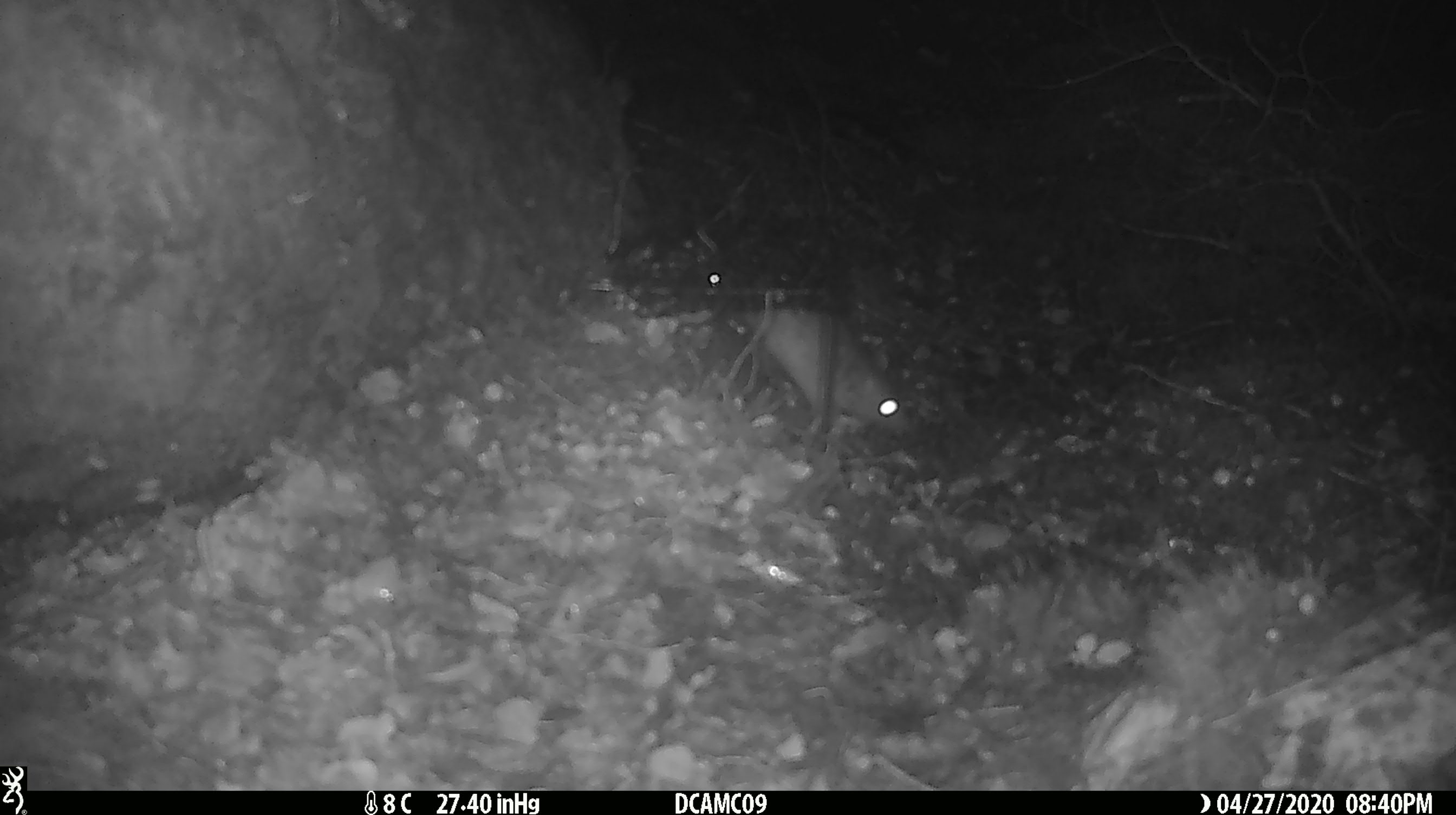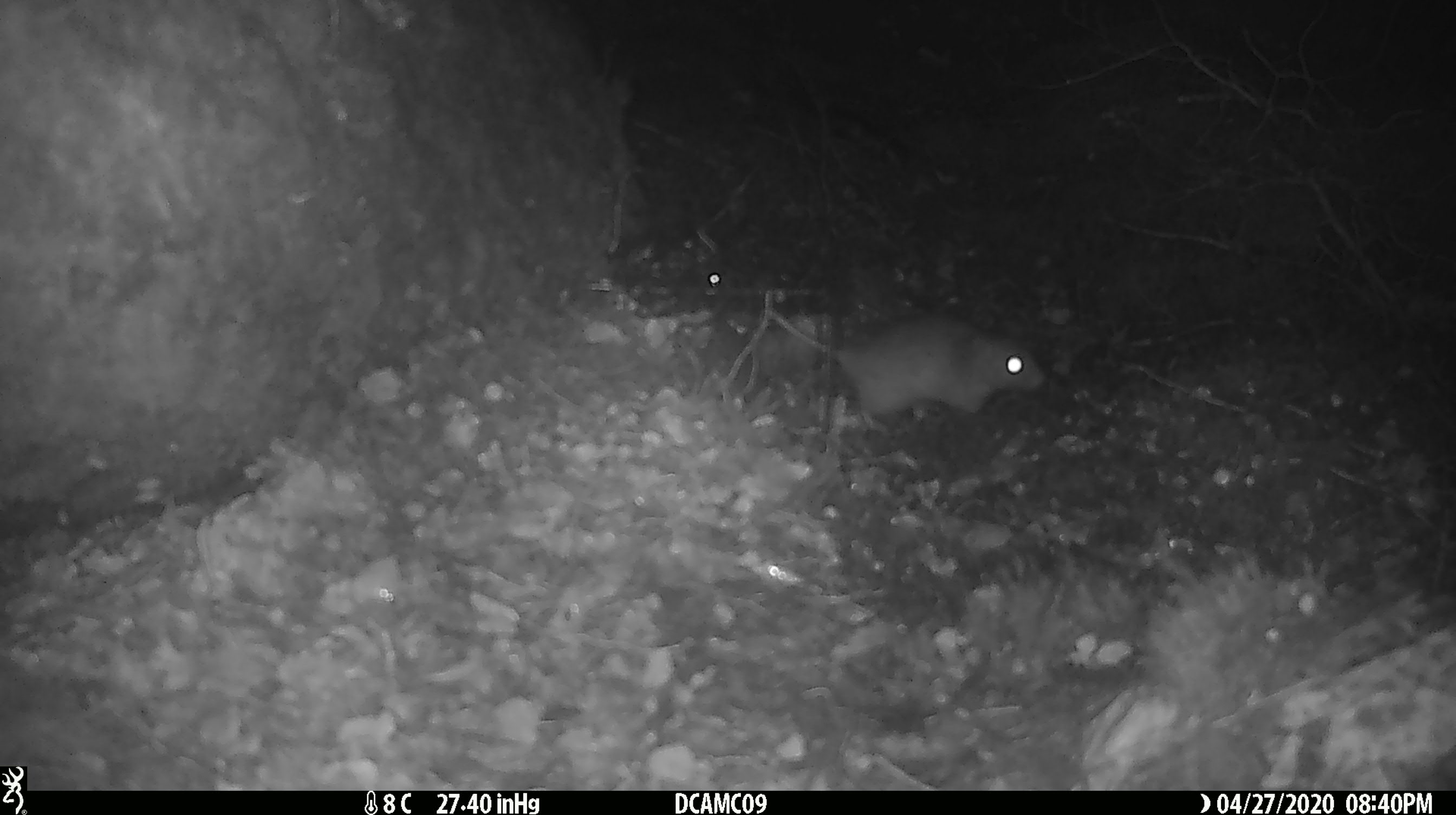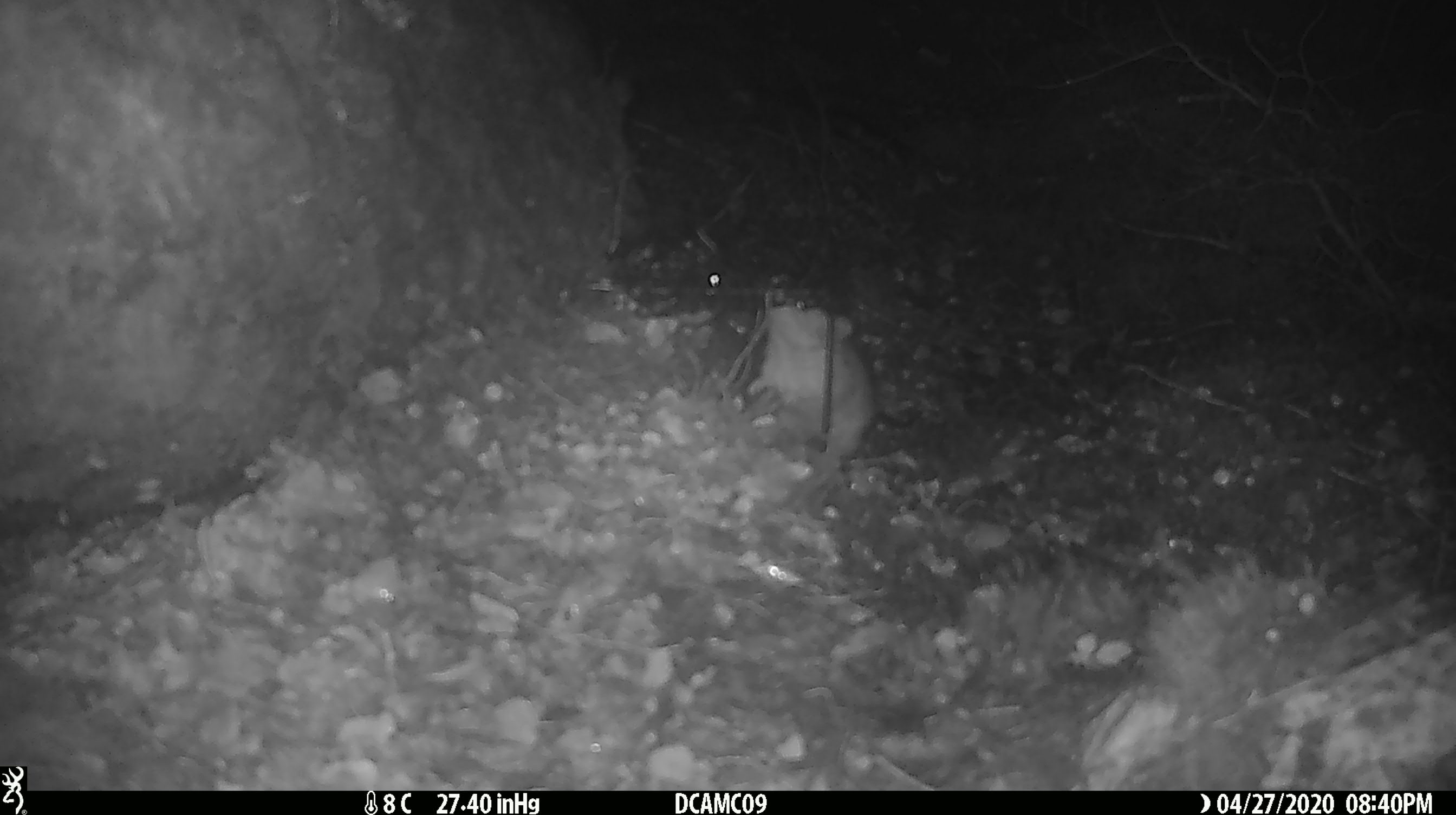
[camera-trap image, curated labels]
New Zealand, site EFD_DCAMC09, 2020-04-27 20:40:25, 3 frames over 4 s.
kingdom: Animalia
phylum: Chordata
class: Mammalia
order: Rodentia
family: Muridae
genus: Rattus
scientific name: Rattus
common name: rat